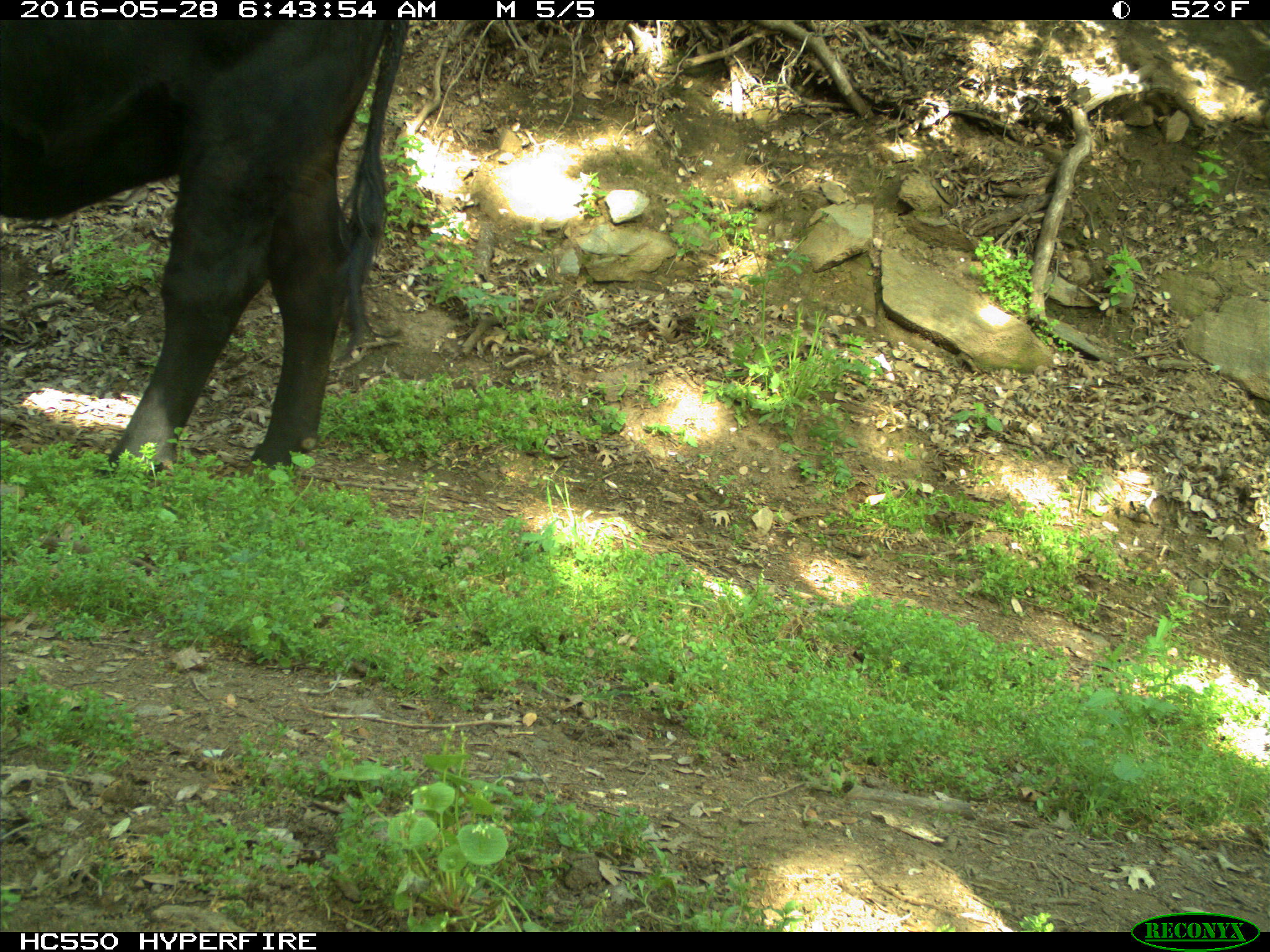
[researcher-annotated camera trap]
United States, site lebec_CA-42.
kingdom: Animalia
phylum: Chordata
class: Mammalia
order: Artiodactyla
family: Bovidae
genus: Bos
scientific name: Bos taurus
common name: domestic cow